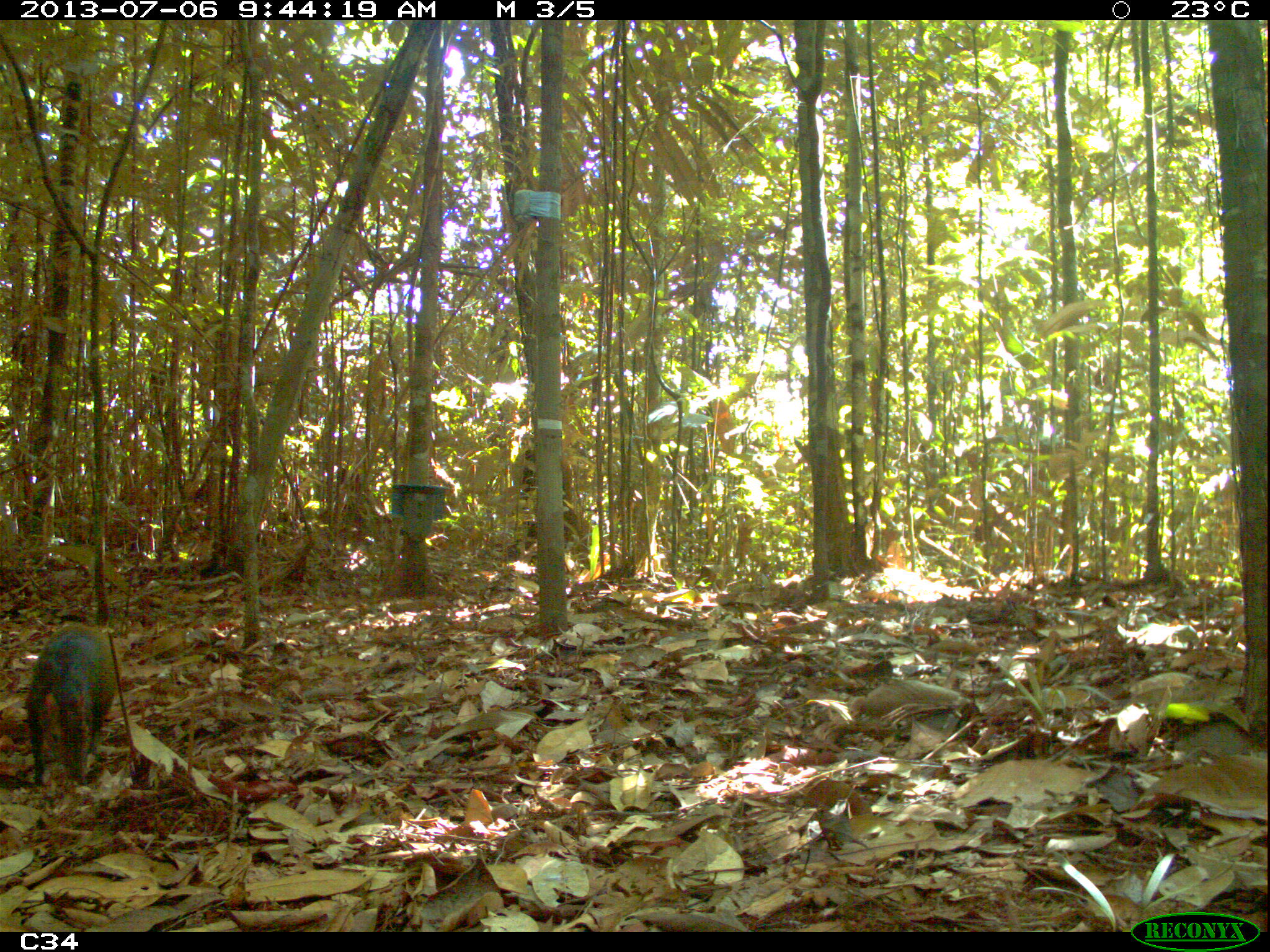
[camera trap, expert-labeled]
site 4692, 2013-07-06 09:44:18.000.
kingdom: Animalia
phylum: Chordata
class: Mammalia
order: Rodentia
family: Dasyproctidae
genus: Dasyprocta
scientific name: Dasyprocta leporina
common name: red-rumped agouti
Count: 1.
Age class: adult.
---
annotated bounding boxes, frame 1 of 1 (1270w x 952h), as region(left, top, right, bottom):
dasyprocta leporina: region(23, 612, 120, 793)